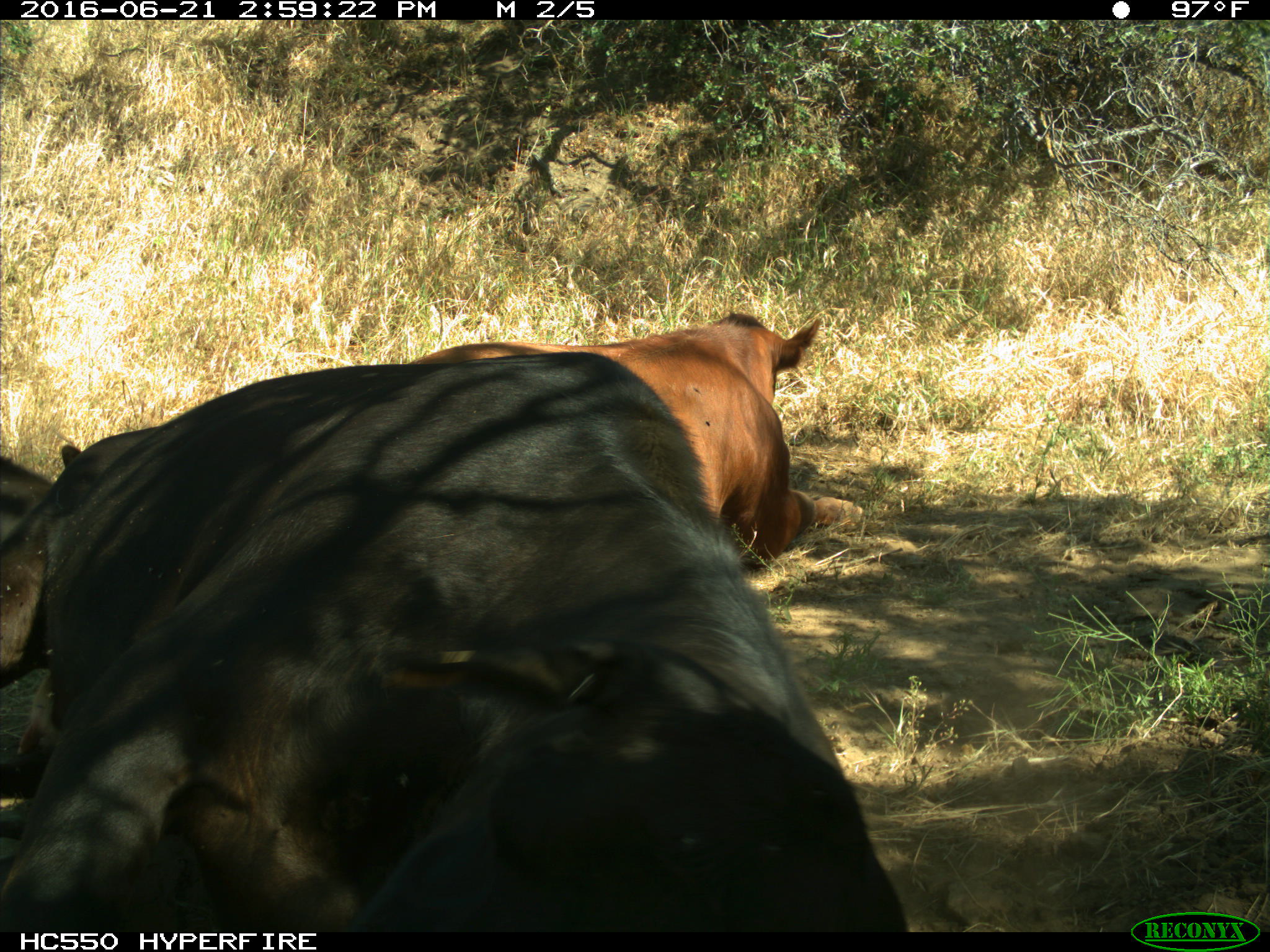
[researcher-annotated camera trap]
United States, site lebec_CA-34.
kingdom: Animalia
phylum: Chordata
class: Mammalia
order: Artiodactyla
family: Bovidae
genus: Bos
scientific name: Bos taurus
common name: domestic cow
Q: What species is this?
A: Bos taurus (domestic cow).